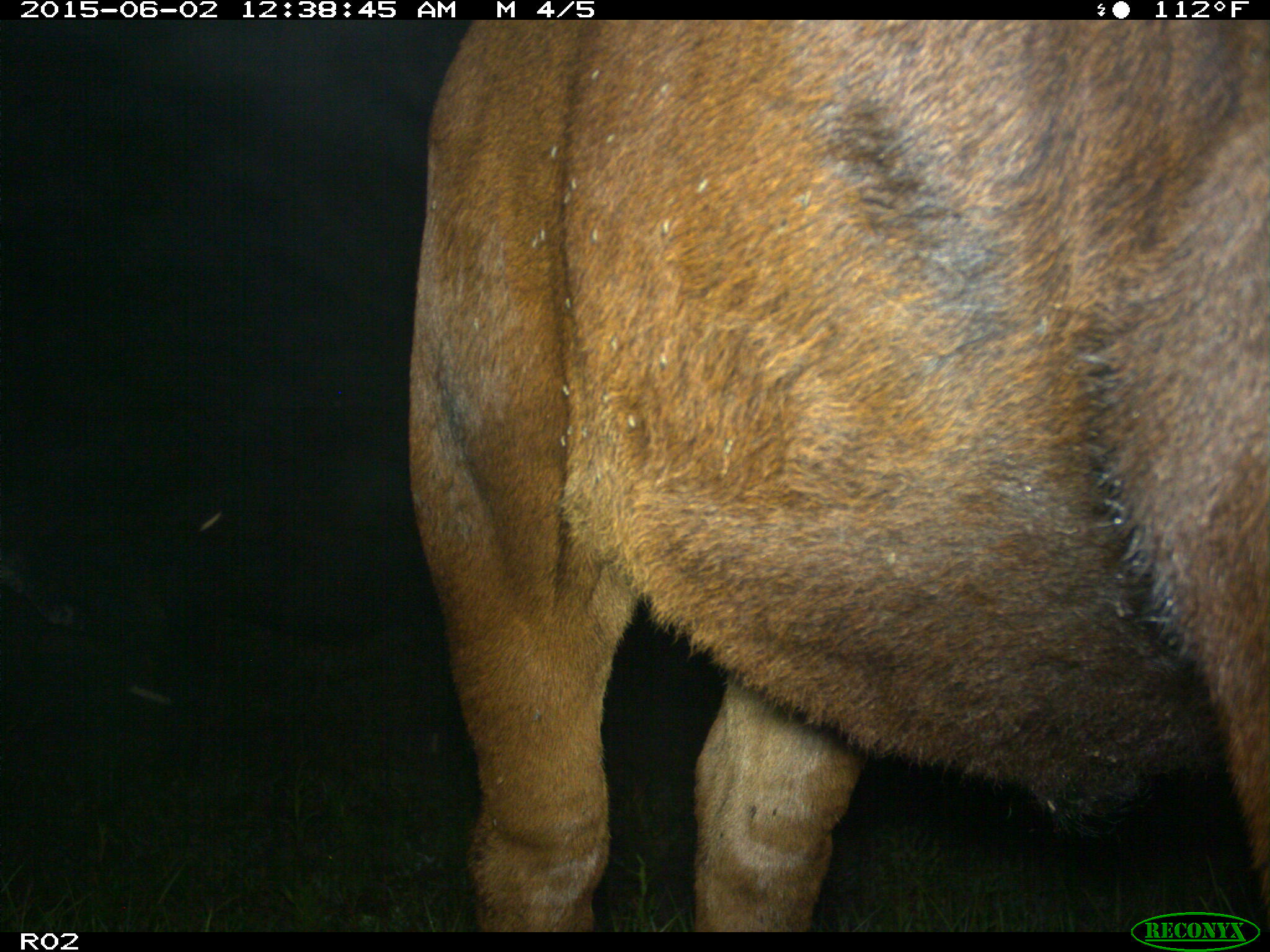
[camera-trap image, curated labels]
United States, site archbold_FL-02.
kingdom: Animalia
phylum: Chordata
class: Mammalia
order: Artiodactyla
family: Bovidae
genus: Bos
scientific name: Bos taurus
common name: domestic cow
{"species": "Bos taurus (domestic cow)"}